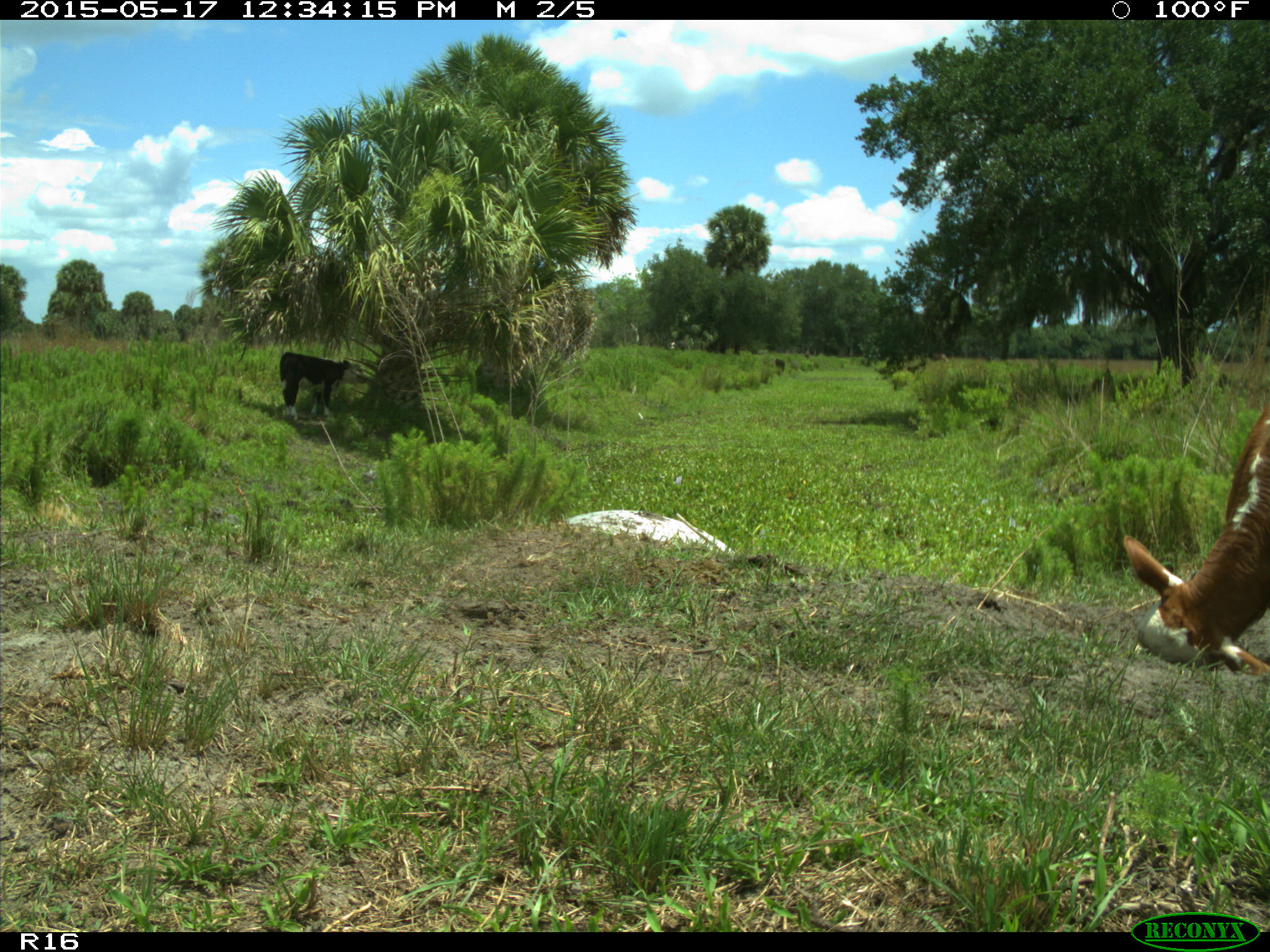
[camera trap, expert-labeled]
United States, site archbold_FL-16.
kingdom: Animalia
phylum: Chordata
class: Mammalia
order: Artiodactyla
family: Bovidae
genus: Bos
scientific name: Bos taurus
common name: domestic cow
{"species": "Bos taurus (domestic cow)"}